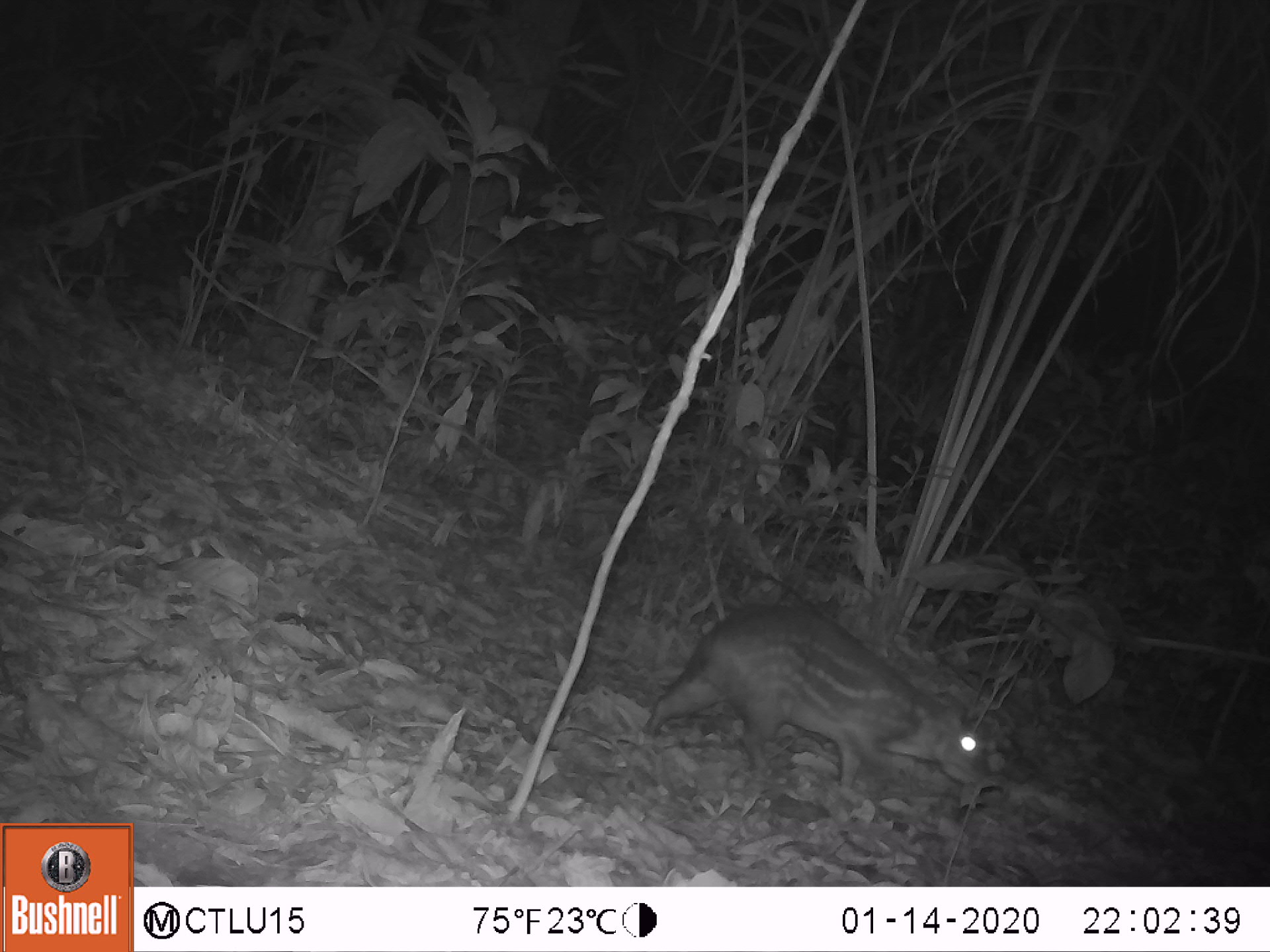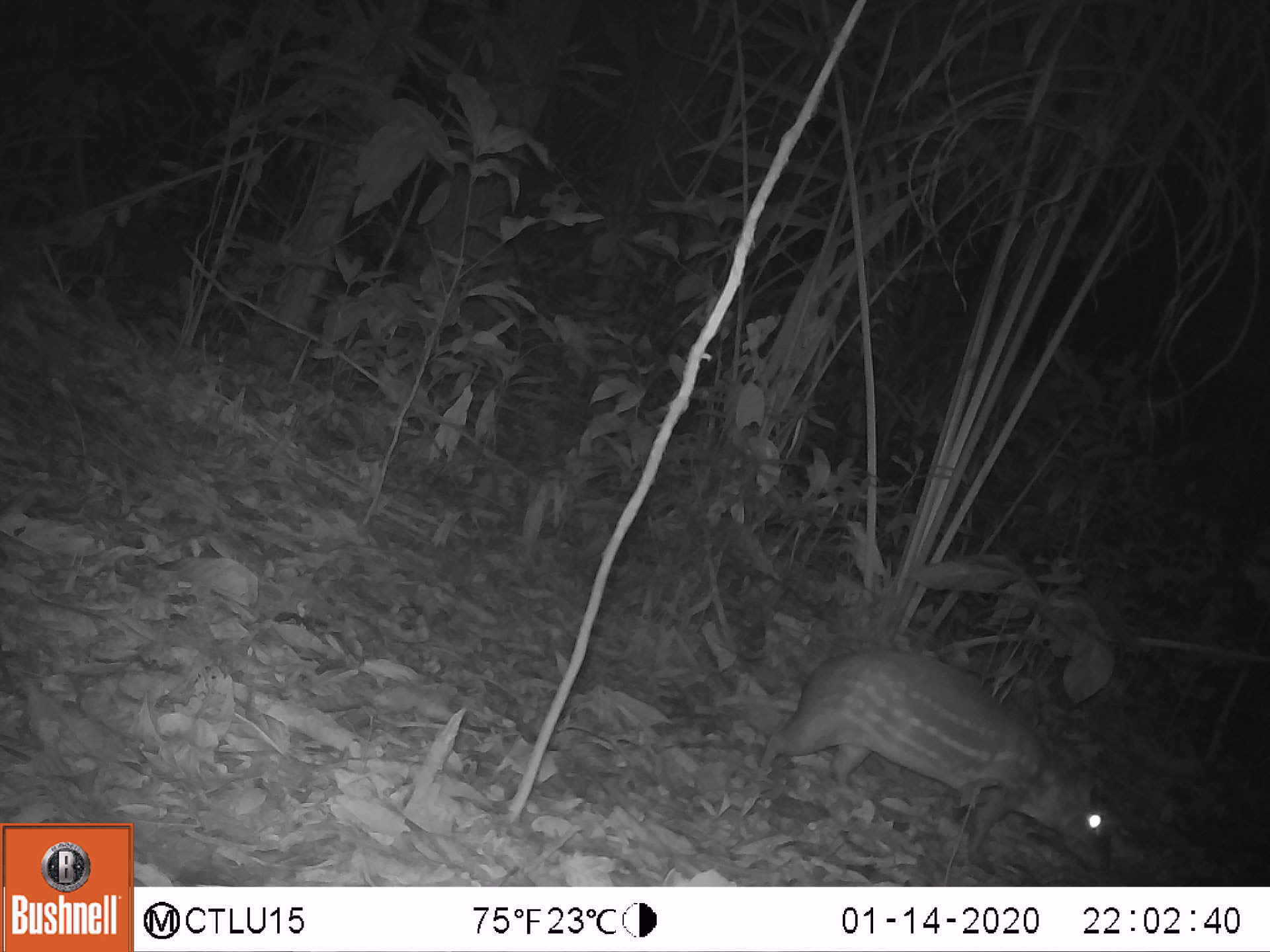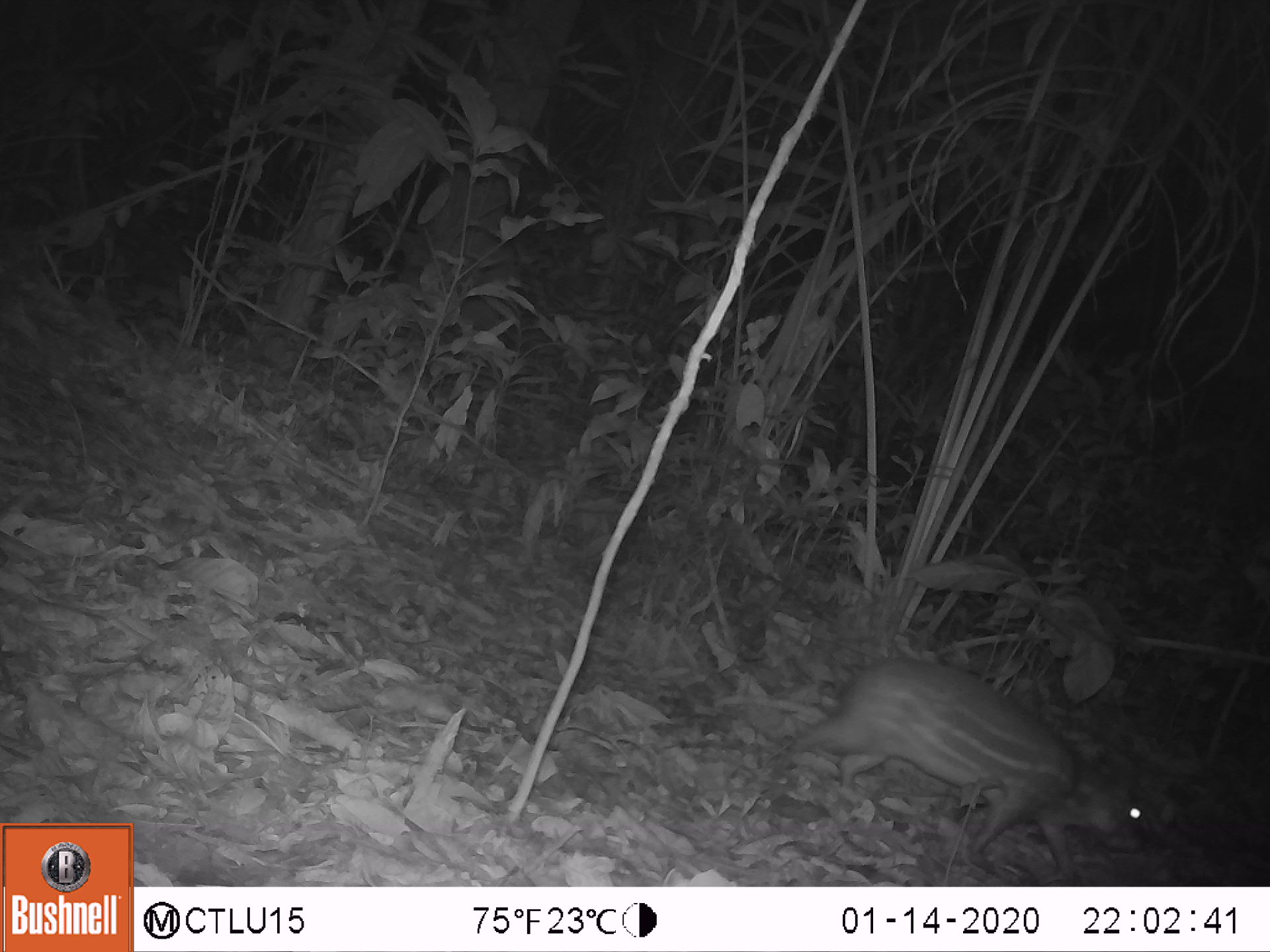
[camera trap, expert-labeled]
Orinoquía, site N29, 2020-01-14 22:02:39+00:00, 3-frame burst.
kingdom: Animalia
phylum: Chordata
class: Mammalia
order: Rodentia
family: Cuniculidae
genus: Cuniculus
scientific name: Cuniculus paca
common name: spotted paca